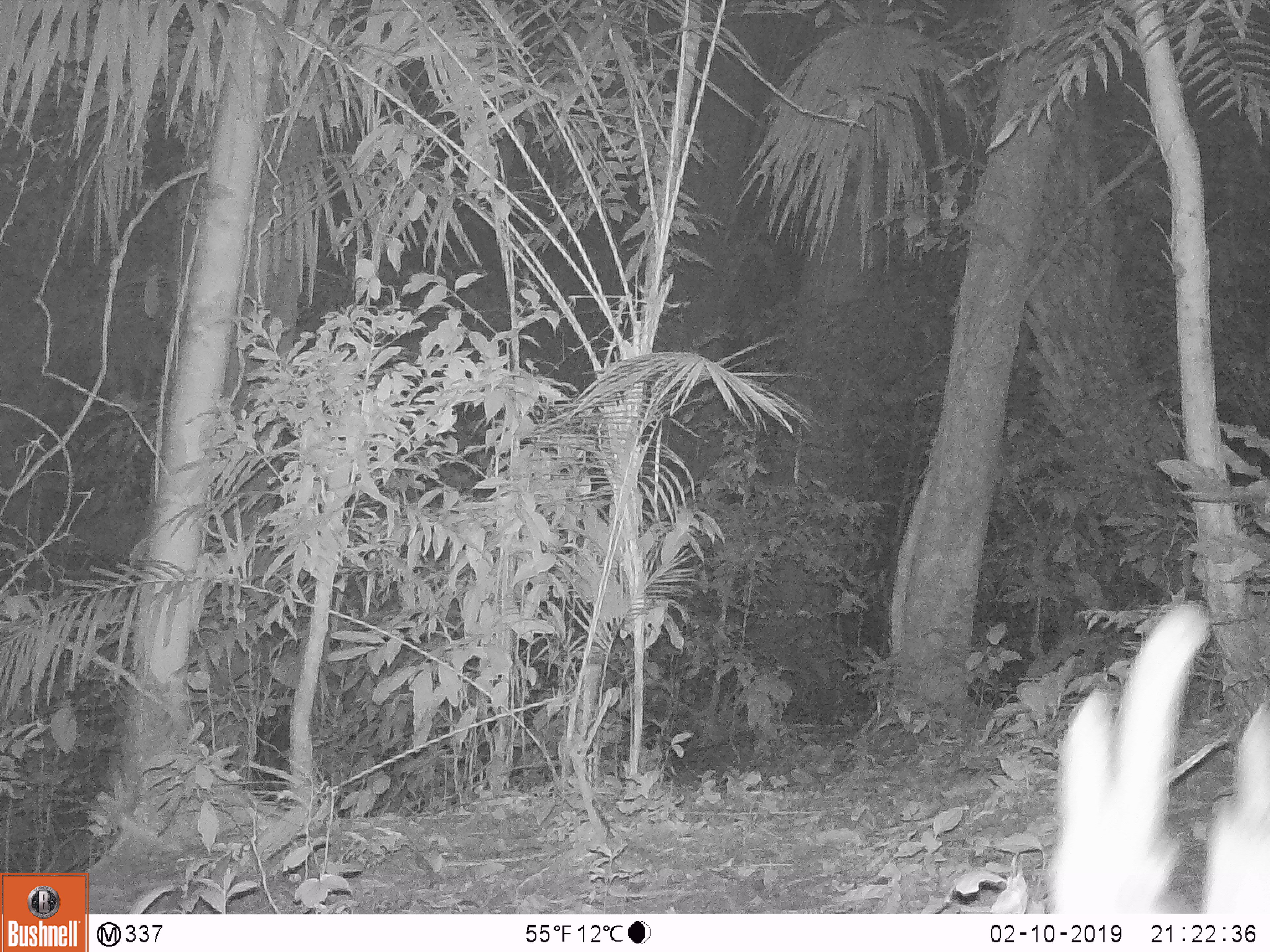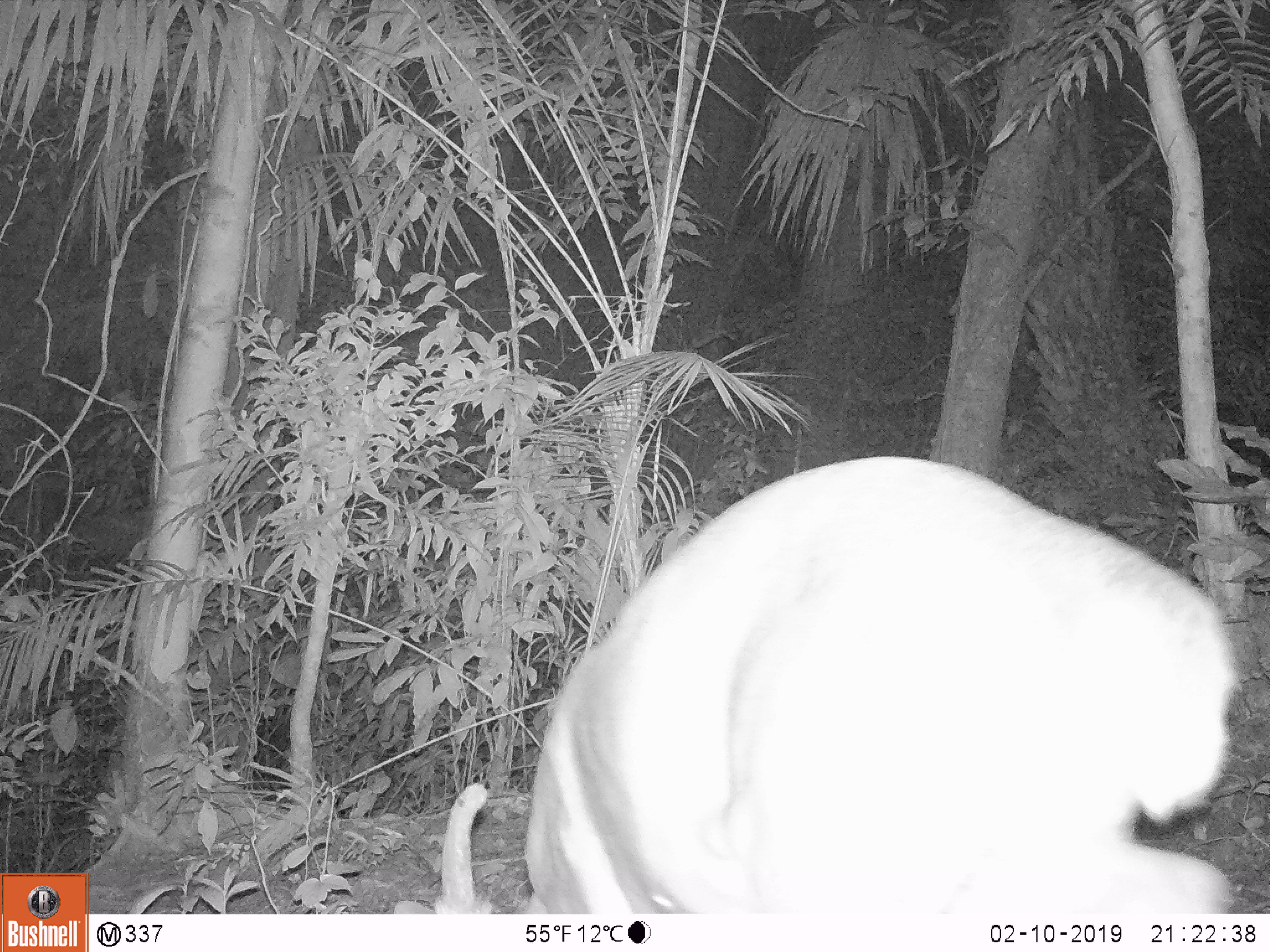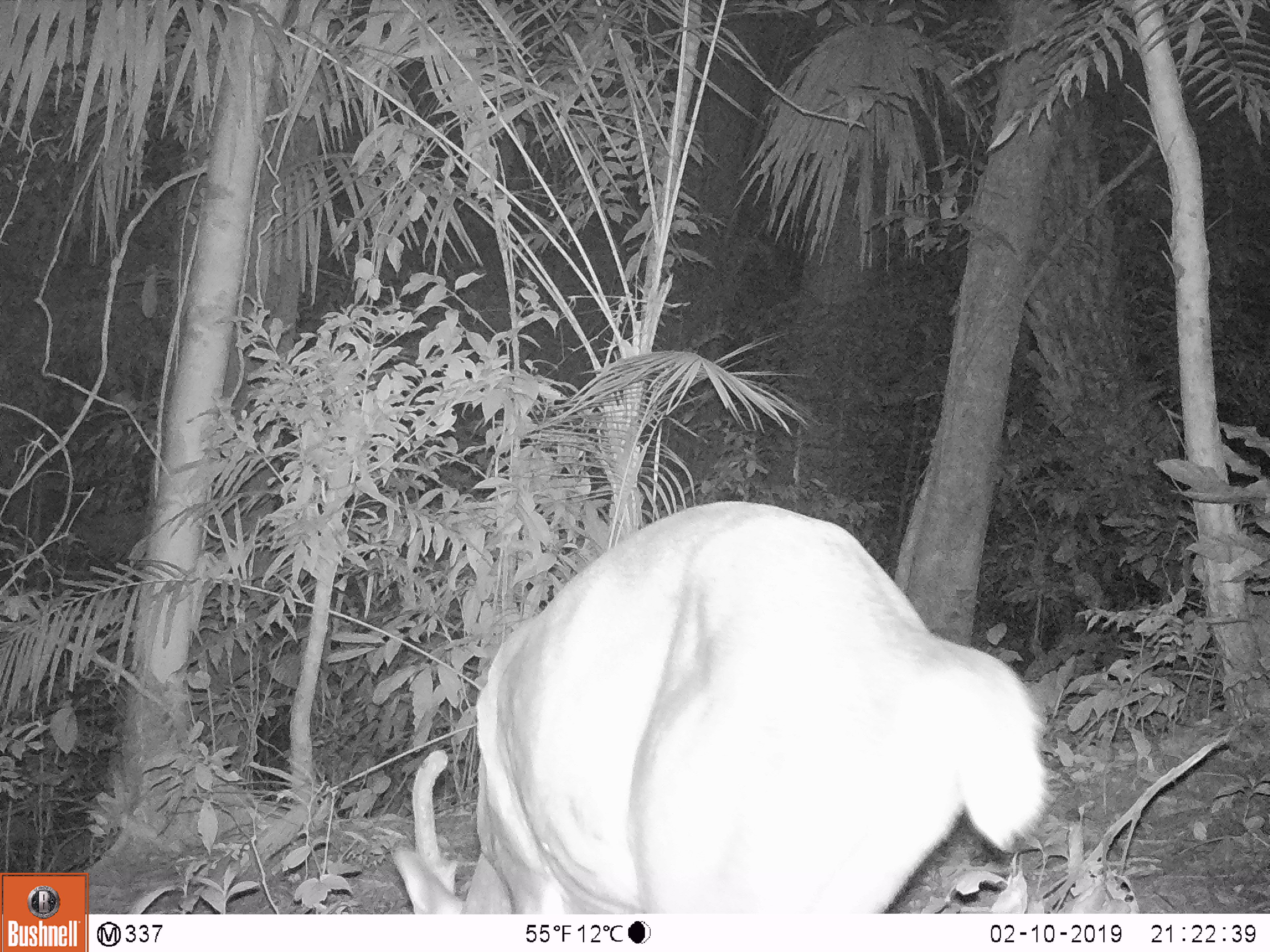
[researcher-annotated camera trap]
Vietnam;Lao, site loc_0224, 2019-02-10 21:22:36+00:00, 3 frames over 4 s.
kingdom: Animalia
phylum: Chordata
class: Mammalia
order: Artiodactyla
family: Cervidae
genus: Muntiacus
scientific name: Muntiacus vuquangensis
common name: large-antlered muntjac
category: large antlered muntjac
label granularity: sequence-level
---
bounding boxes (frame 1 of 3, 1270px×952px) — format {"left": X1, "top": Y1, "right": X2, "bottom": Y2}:
large antlered muntjac: {"left": 1044, "top": 598, "right": 1270, "bottom": 913}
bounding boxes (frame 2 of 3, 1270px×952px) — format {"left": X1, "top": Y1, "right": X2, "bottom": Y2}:
large antlered muntjac: {"left": 391, "top": 454, "right": 1238, "bottom": 912}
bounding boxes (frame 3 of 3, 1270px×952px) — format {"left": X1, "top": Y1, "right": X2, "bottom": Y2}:
large antlered muntjac: {"left": 389, "top": 499, "right": 1052, "bottom": 913}